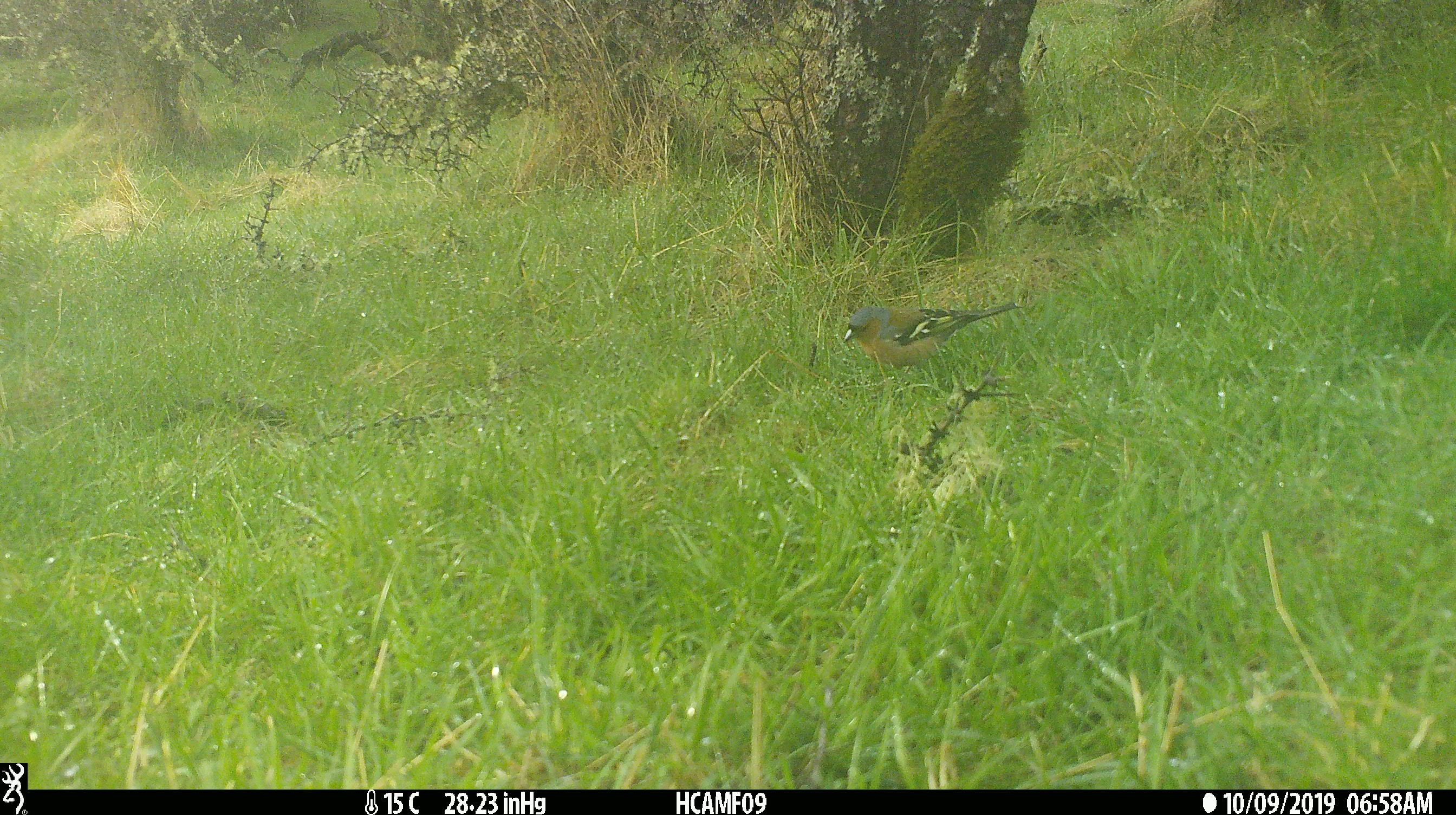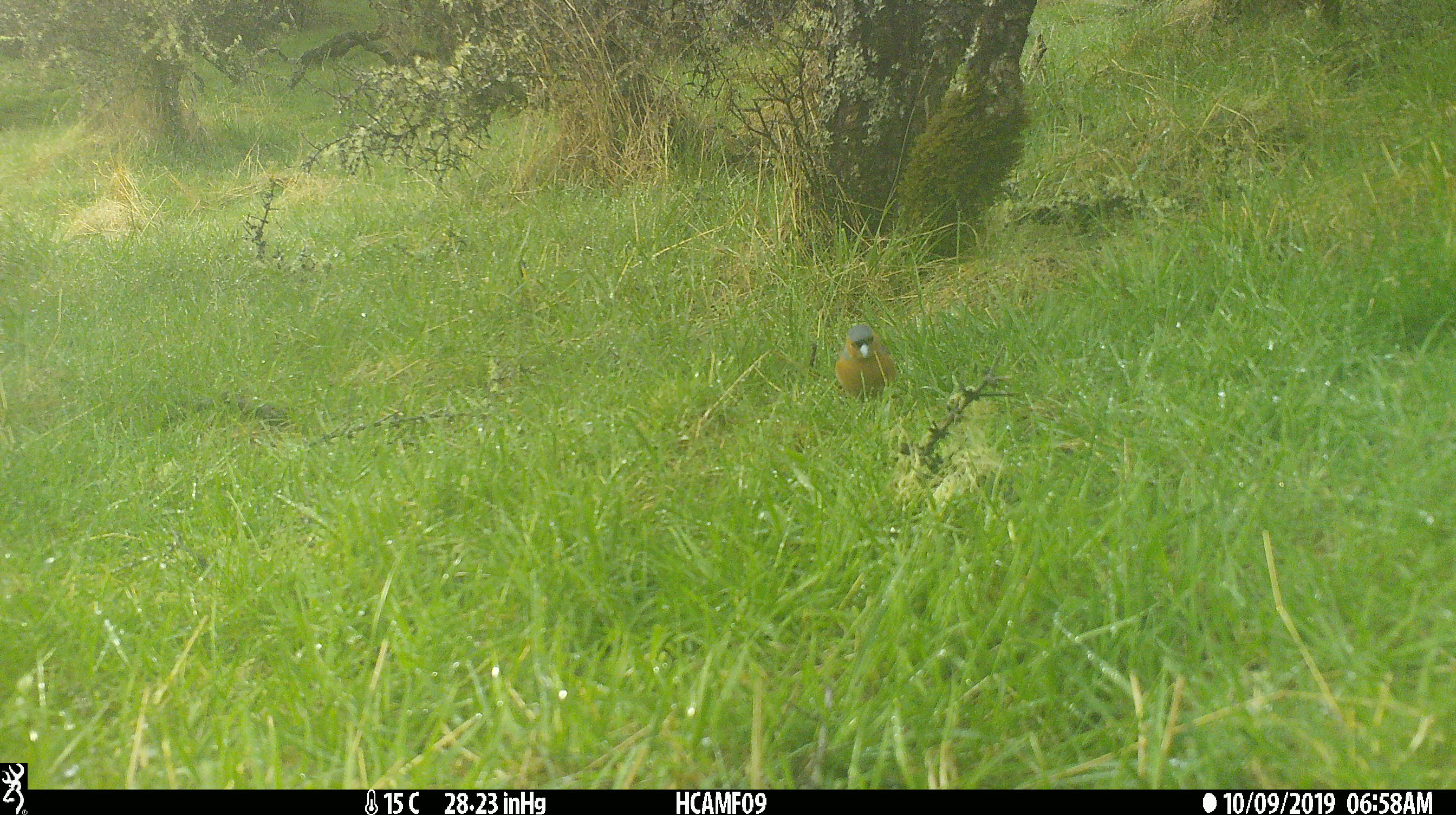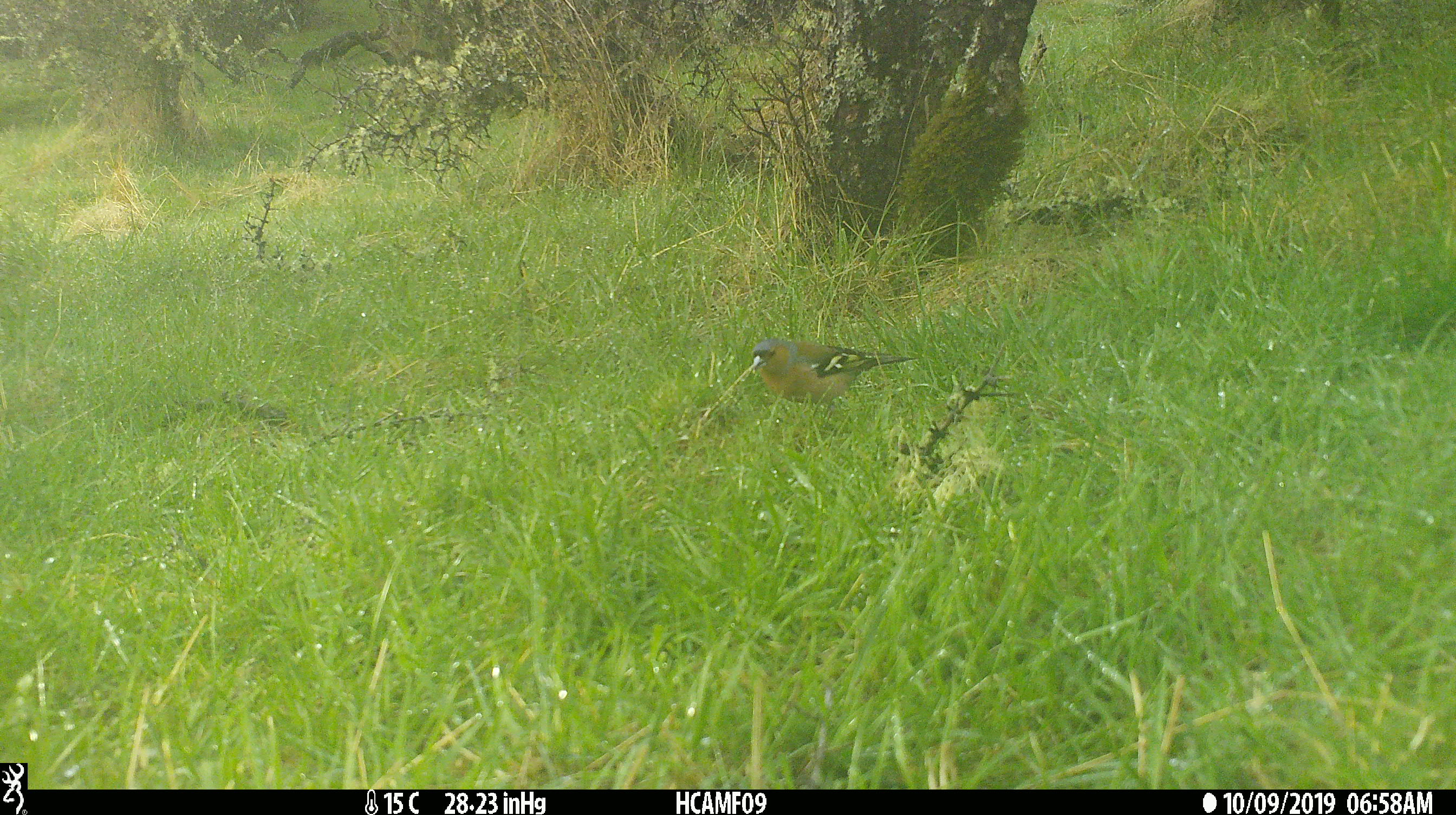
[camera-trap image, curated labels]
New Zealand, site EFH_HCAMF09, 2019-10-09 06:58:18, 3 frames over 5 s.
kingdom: Animalia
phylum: Chordata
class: Aves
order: Passeriformes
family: Fringillidae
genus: Fringilla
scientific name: Fringilla coelebs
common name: common chaffinch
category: chaffinch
Chaffinch (common chaffinch) (Fringilla coelebs).